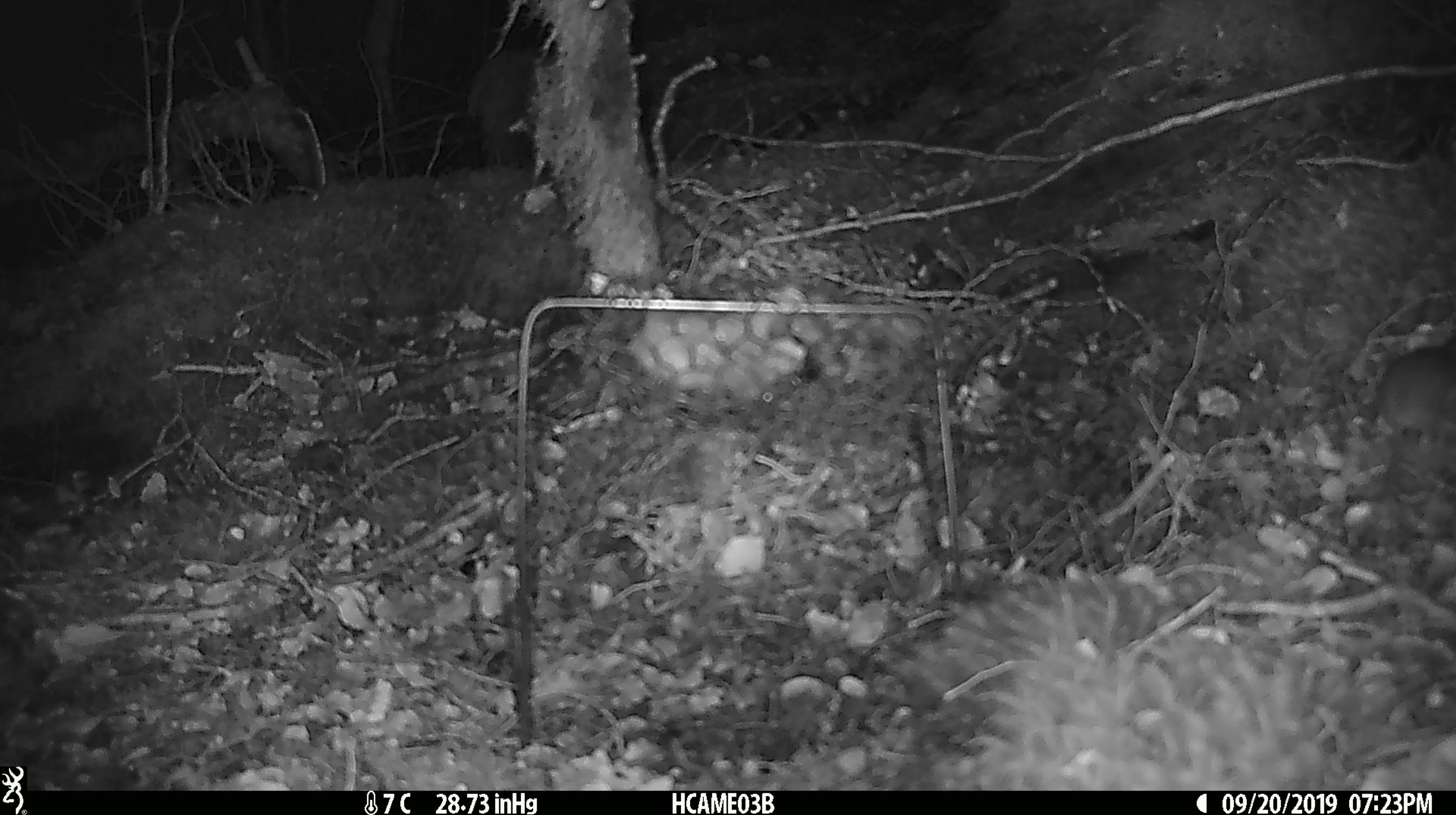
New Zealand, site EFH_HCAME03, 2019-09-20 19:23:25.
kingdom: Animalia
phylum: Chordata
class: Mammalia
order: Rodentia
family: Muridae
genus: Mus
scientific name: Mus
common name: mouse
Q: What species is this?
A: Mouse (Mus).